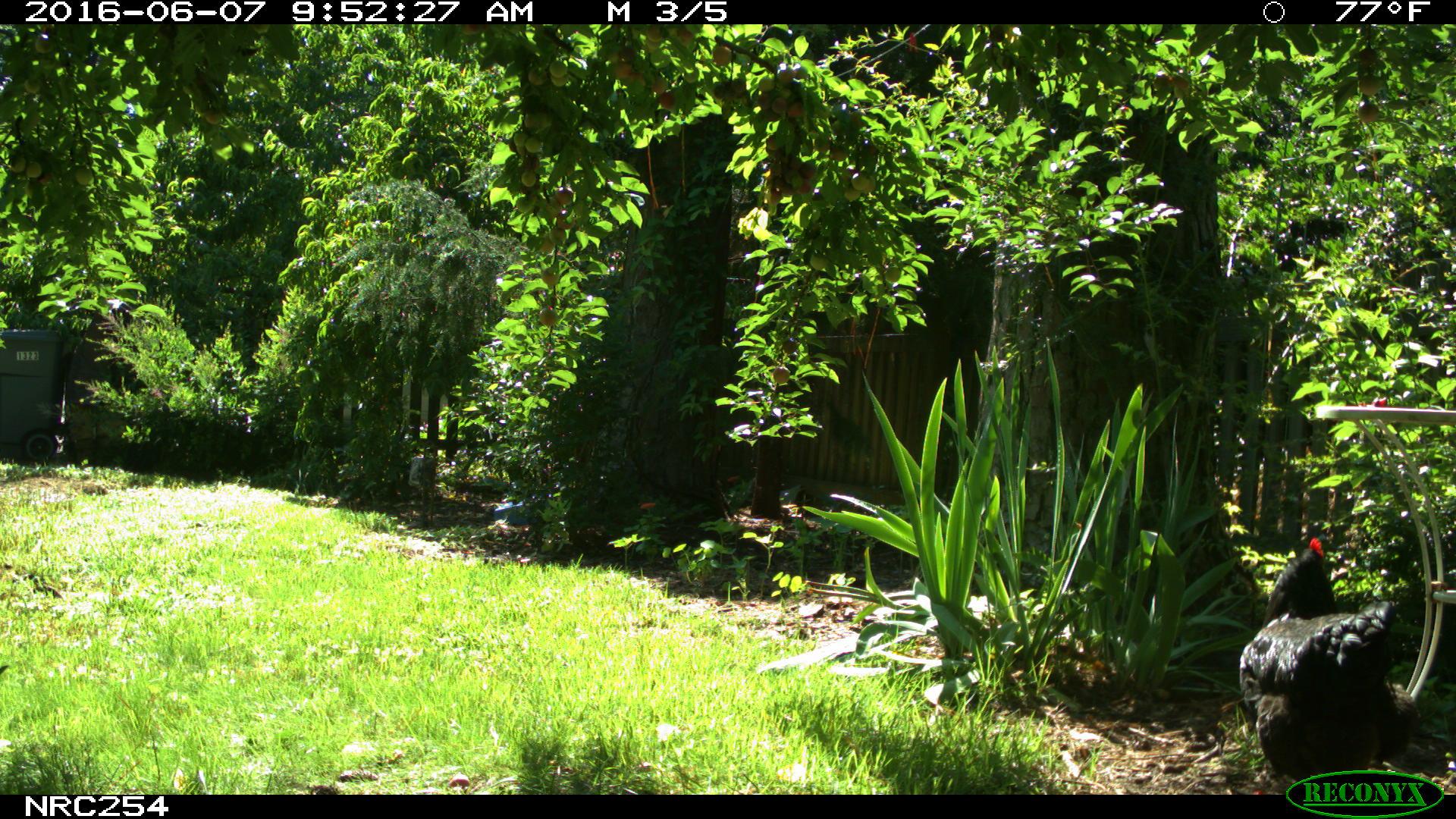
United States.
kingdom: Animalia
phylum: Chordata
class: Aves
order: Galliformes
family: Phasianidae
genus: Gallus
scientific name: Gallus gallus domesticus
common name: domestic chicken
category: Chicken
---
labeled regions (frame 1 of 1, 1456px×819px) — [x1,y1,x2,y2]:
Chicken: [1227,527,1442,795]